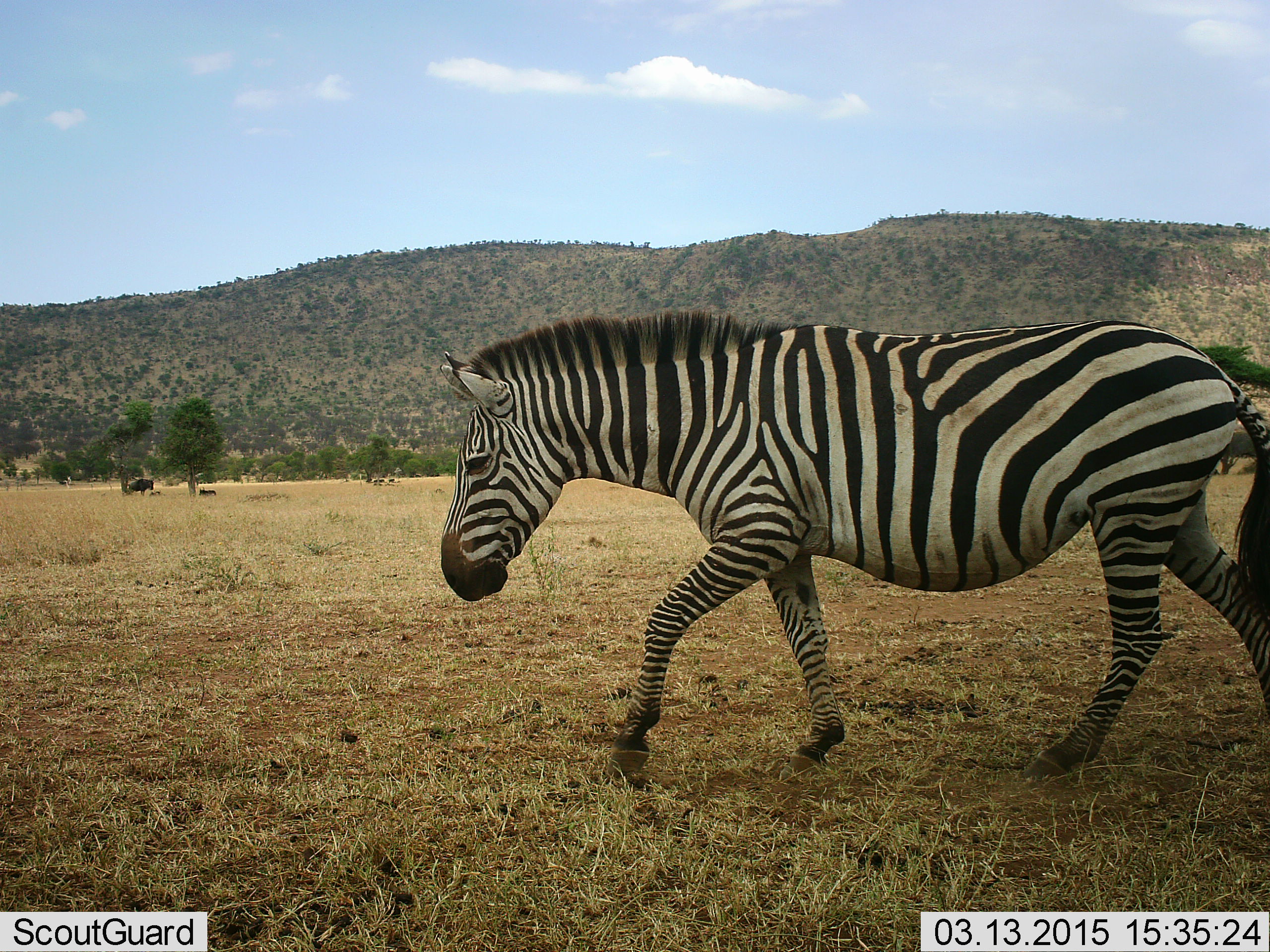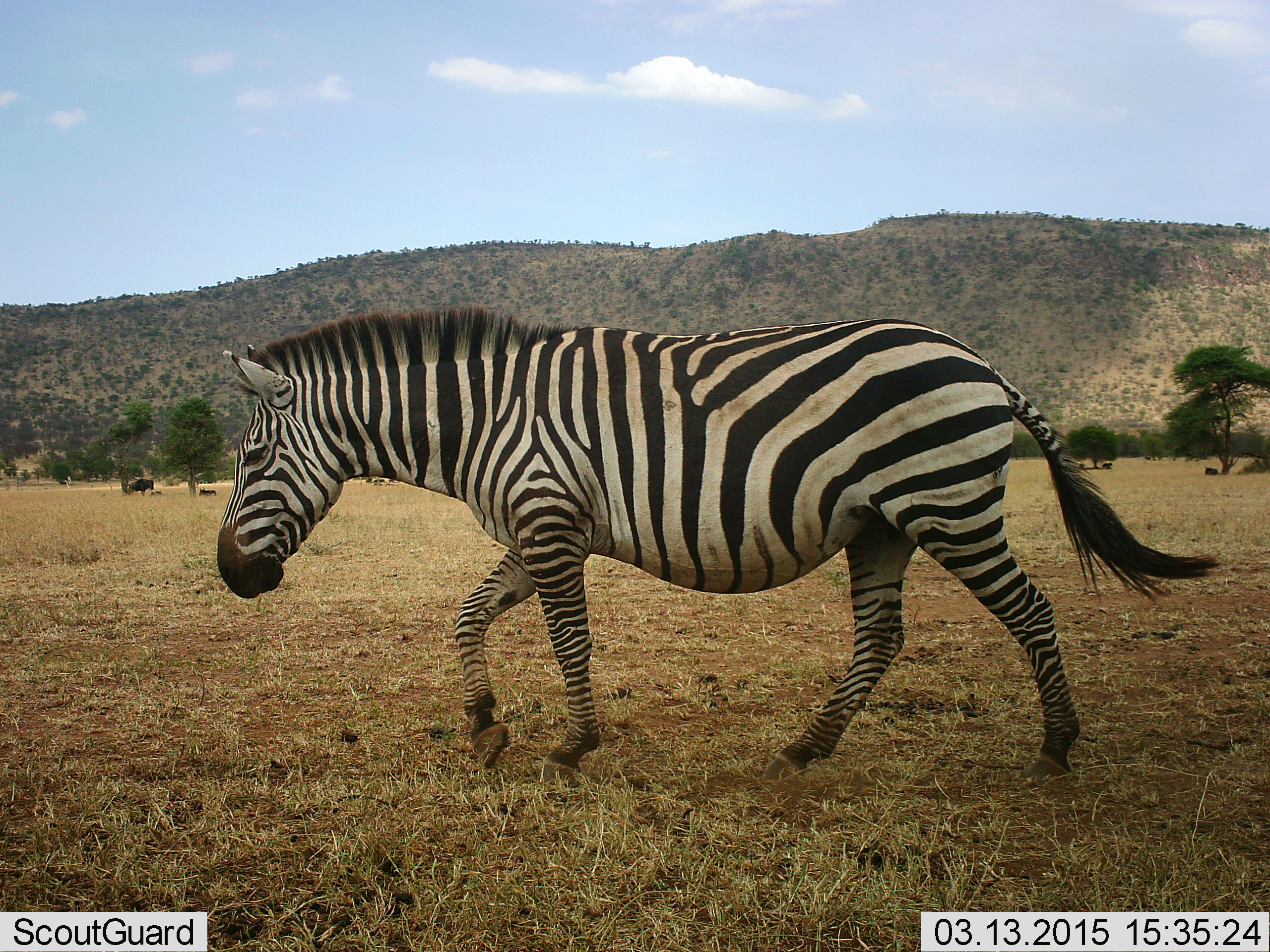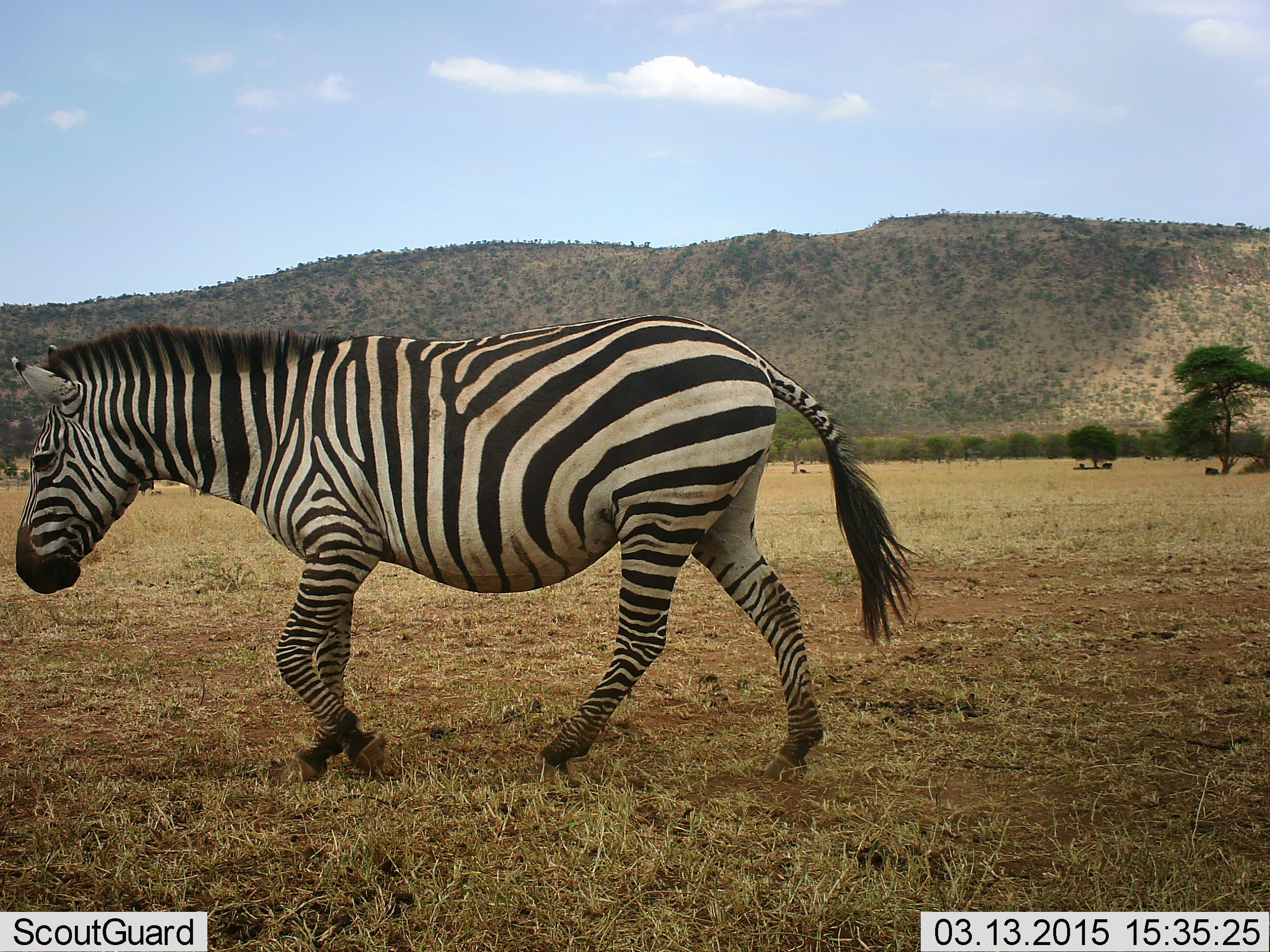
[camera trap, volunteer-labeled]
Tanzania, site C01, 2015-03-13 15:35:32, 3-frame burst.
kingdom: Animalia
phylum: Chordata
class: Mammalia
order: Perissodactyla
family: Equidae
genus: Equus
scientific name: Equus quagga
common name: plains zebra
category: zebra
Zebra (plains zebra) (Equus quagga), count 1. Behavior (volunteer vote fractions): standing 0%, resting 0%, moving 100%, interacting 0%. Young present (vote fraction): 0%. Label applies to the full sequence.